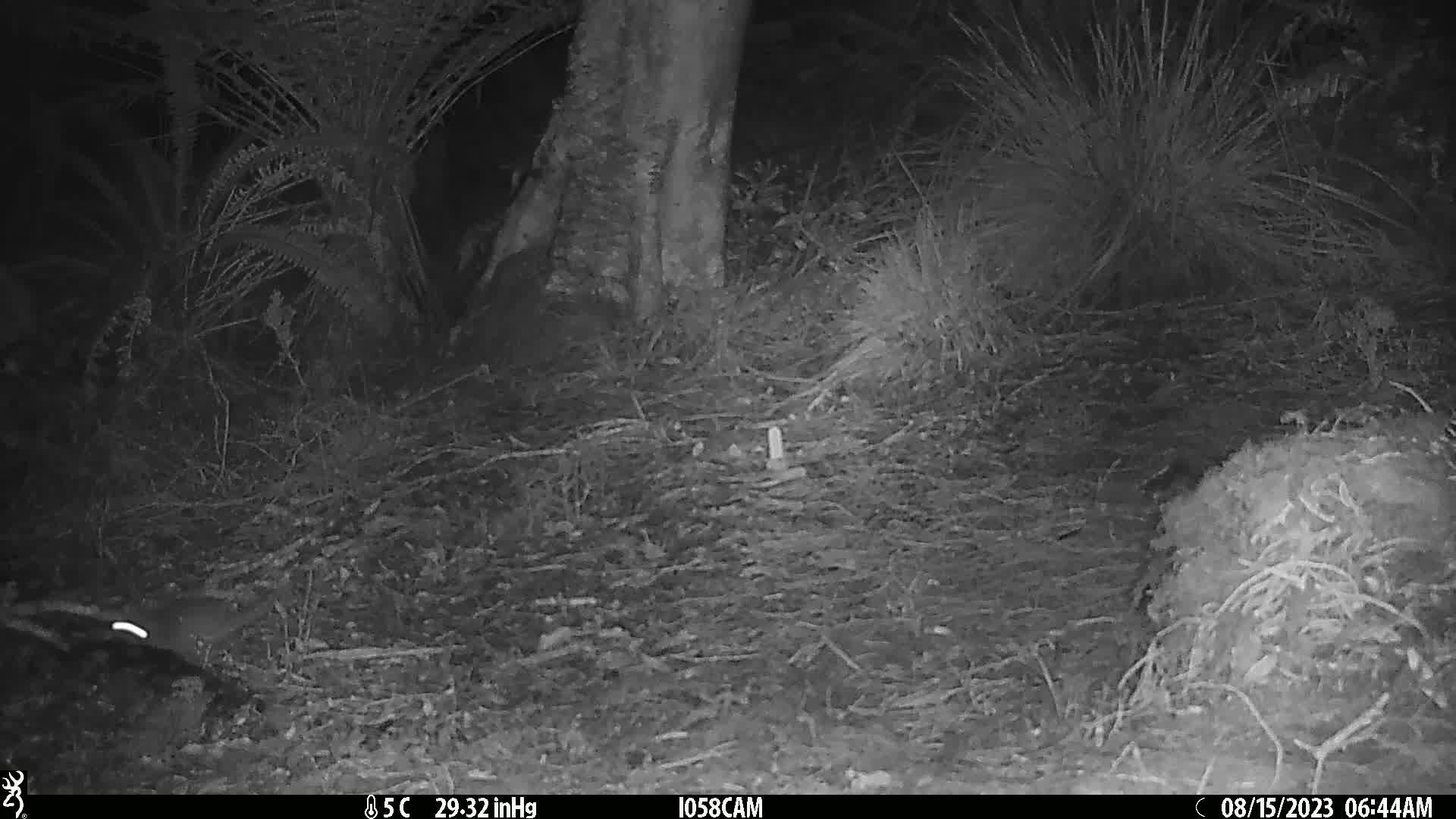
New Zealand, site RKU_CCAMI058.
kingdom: Animalia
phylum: Chordata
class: Mammalia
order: Rodentia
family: Muridae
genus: Rattus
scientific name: Rattus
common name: rat